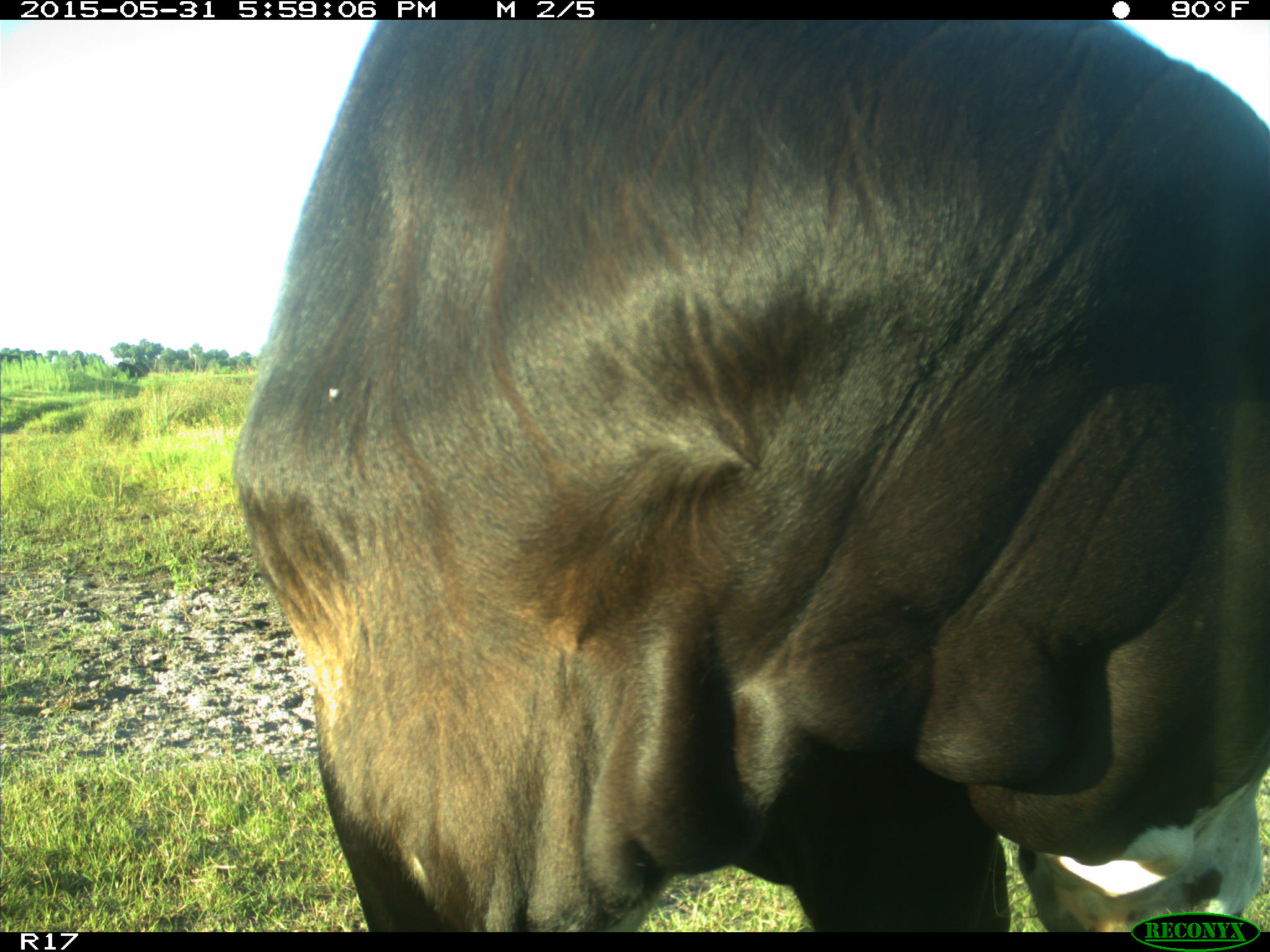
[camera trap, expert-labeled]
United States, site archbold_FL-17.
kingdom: Animalia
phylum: Chordata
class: Mammalia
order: Artiodactyla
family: Bovidae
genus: Bos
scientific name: Bos taurus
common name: domestic cow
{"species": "Bos taurus (domestic cow)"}